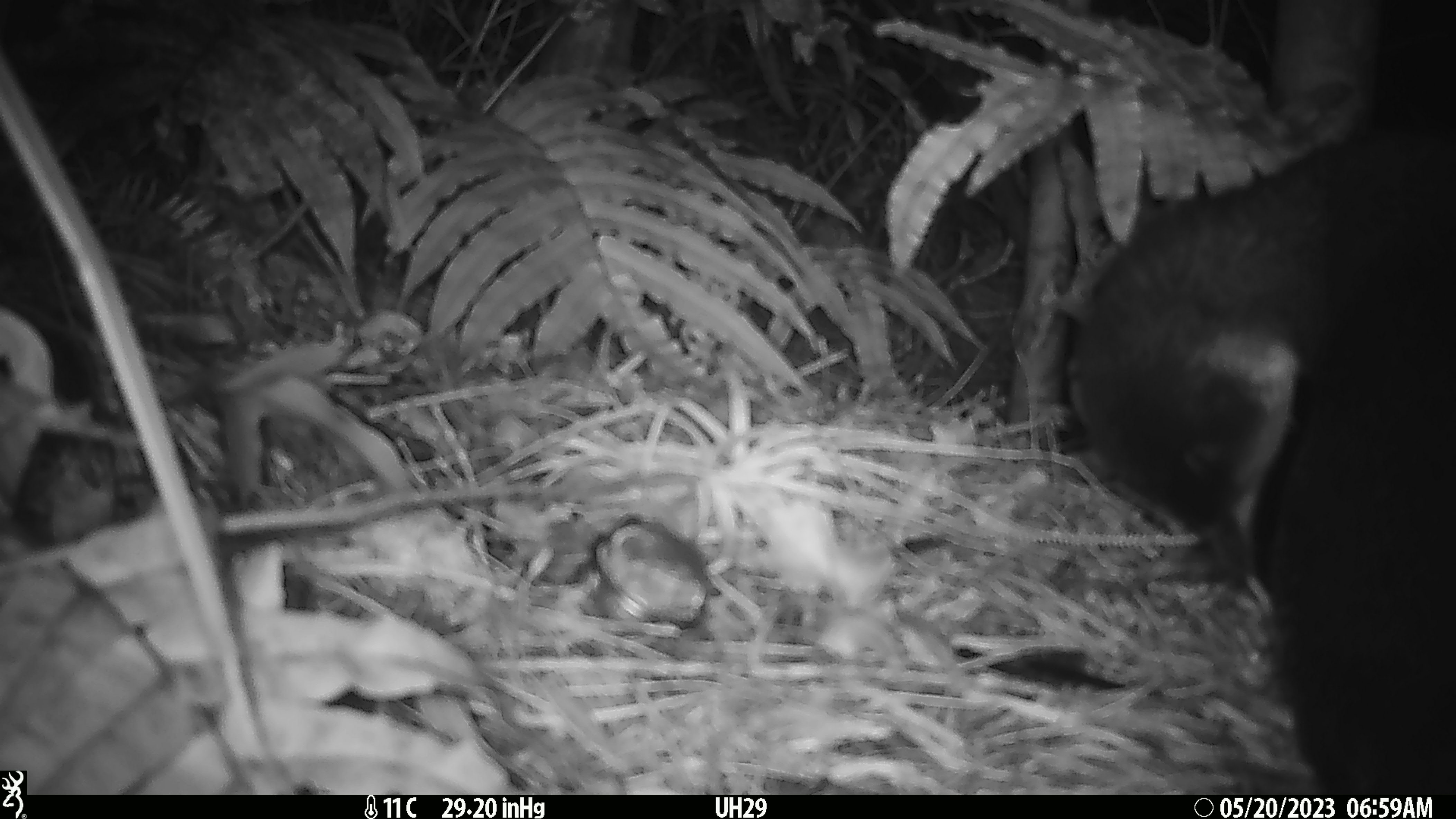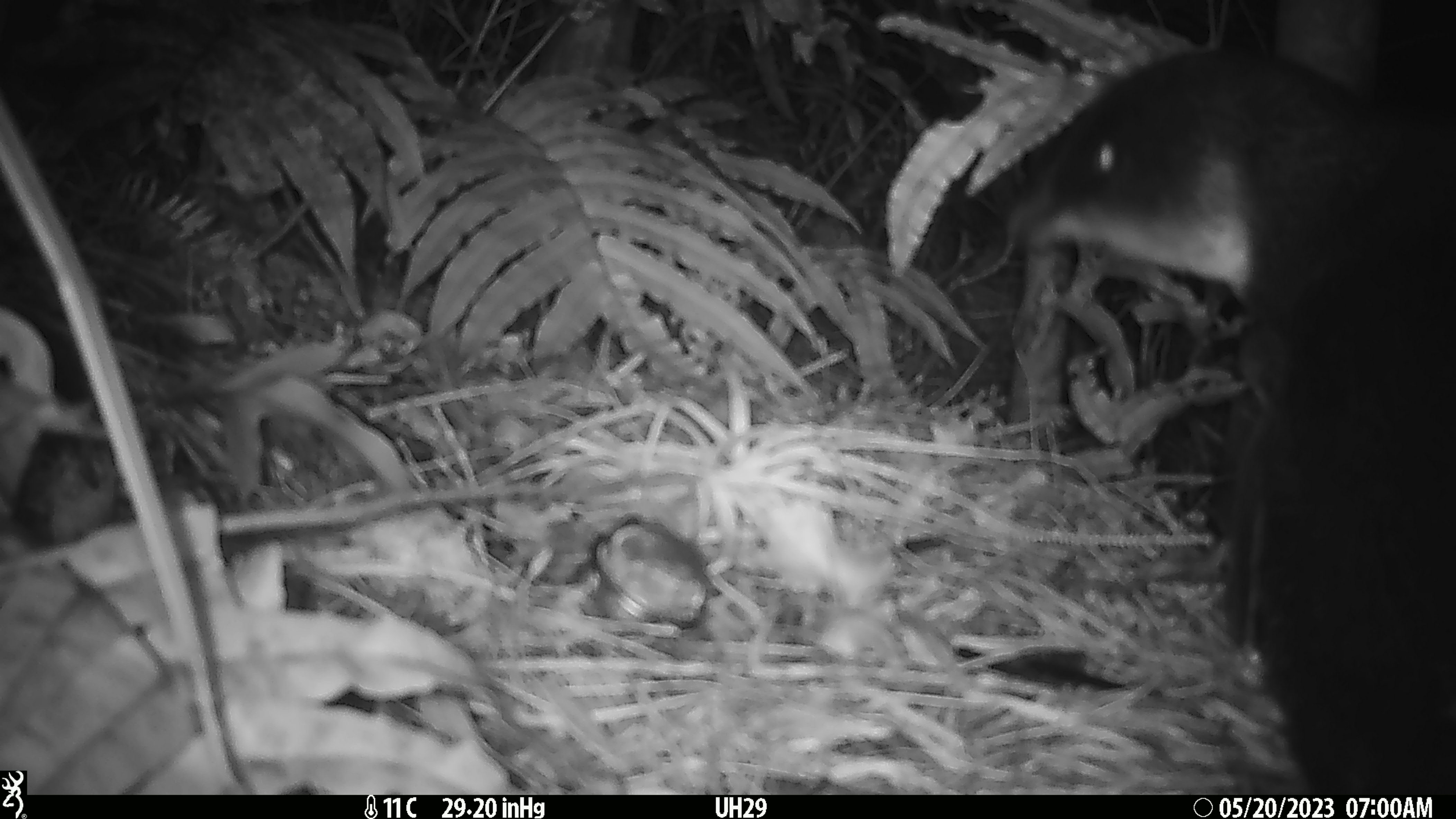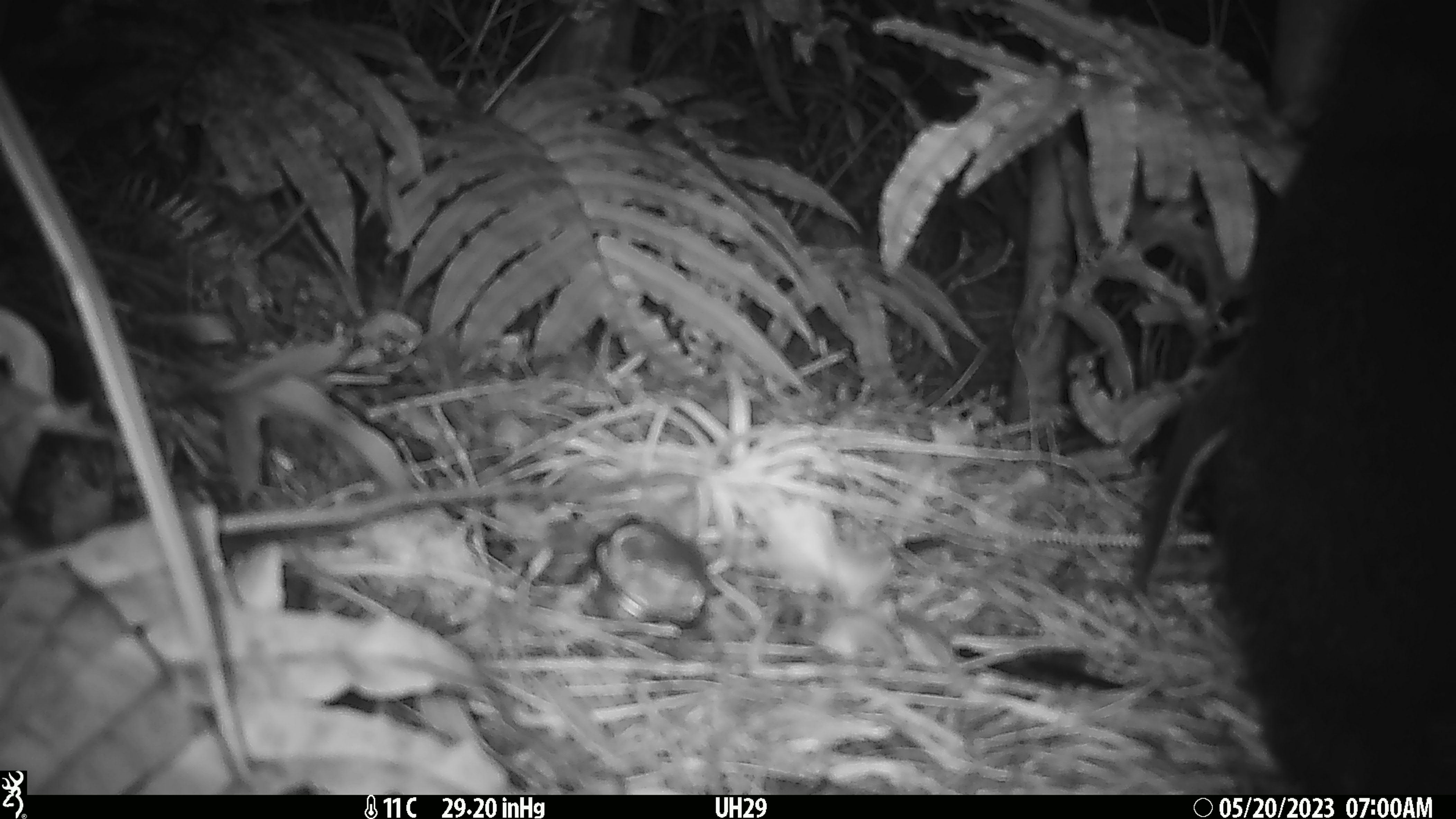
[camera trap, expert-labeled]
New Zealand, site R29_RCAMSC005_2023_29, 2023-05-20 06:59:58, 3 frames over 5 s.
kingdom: Animalia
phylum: Chordata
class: Aves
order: Sphenisciformes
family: Spheniscidae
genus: Eudyptula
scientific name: Eudyptula minor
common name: little blue penguin